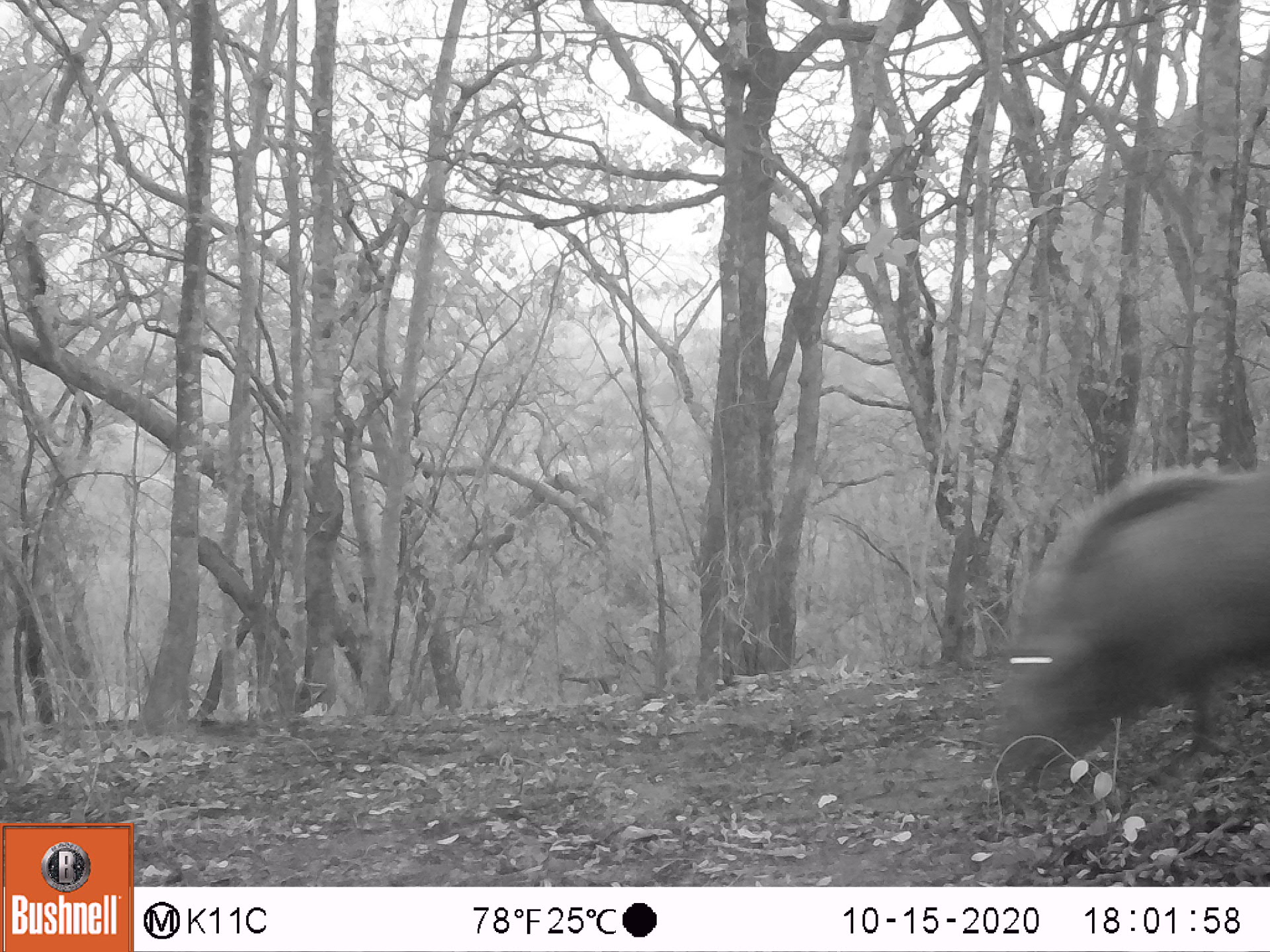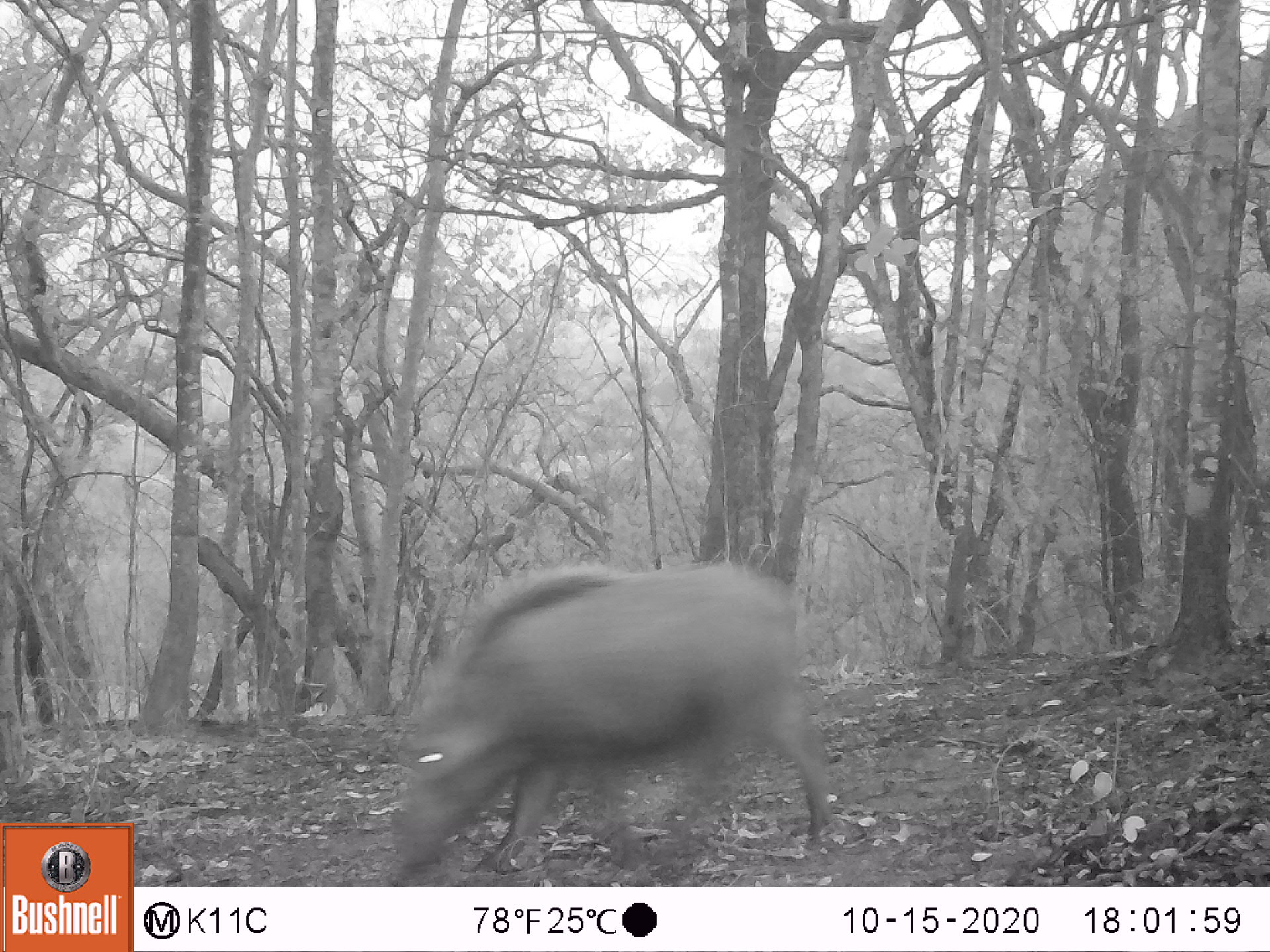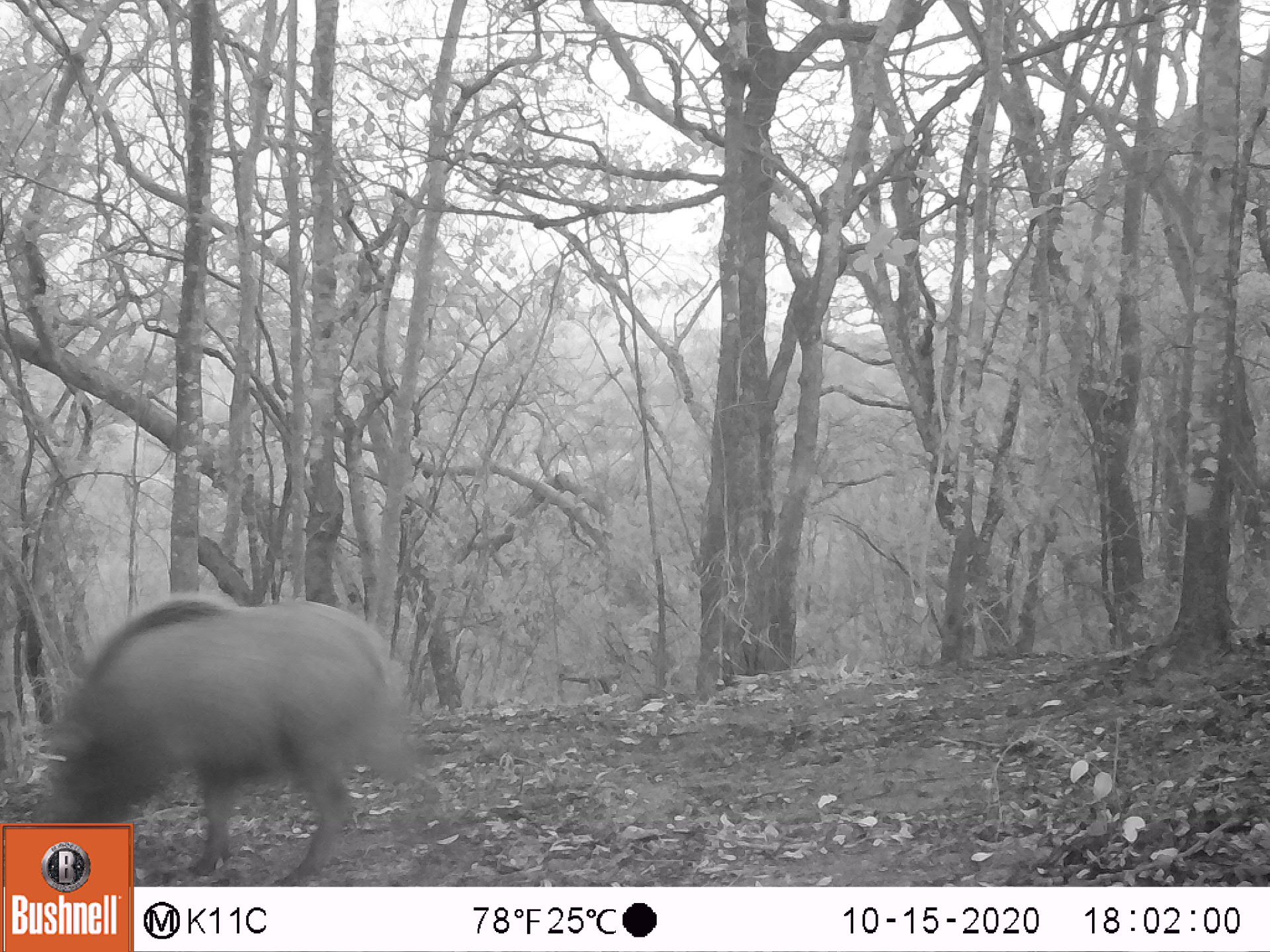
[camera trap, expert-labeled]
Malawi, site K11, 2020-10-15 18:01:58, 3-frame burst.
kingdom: Animalia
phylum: Chordata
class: Mammalia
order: Artiodactyla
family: Suidae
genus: Potamochoerus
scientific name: Potamochoerus larvatus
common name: bushpig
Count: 1.